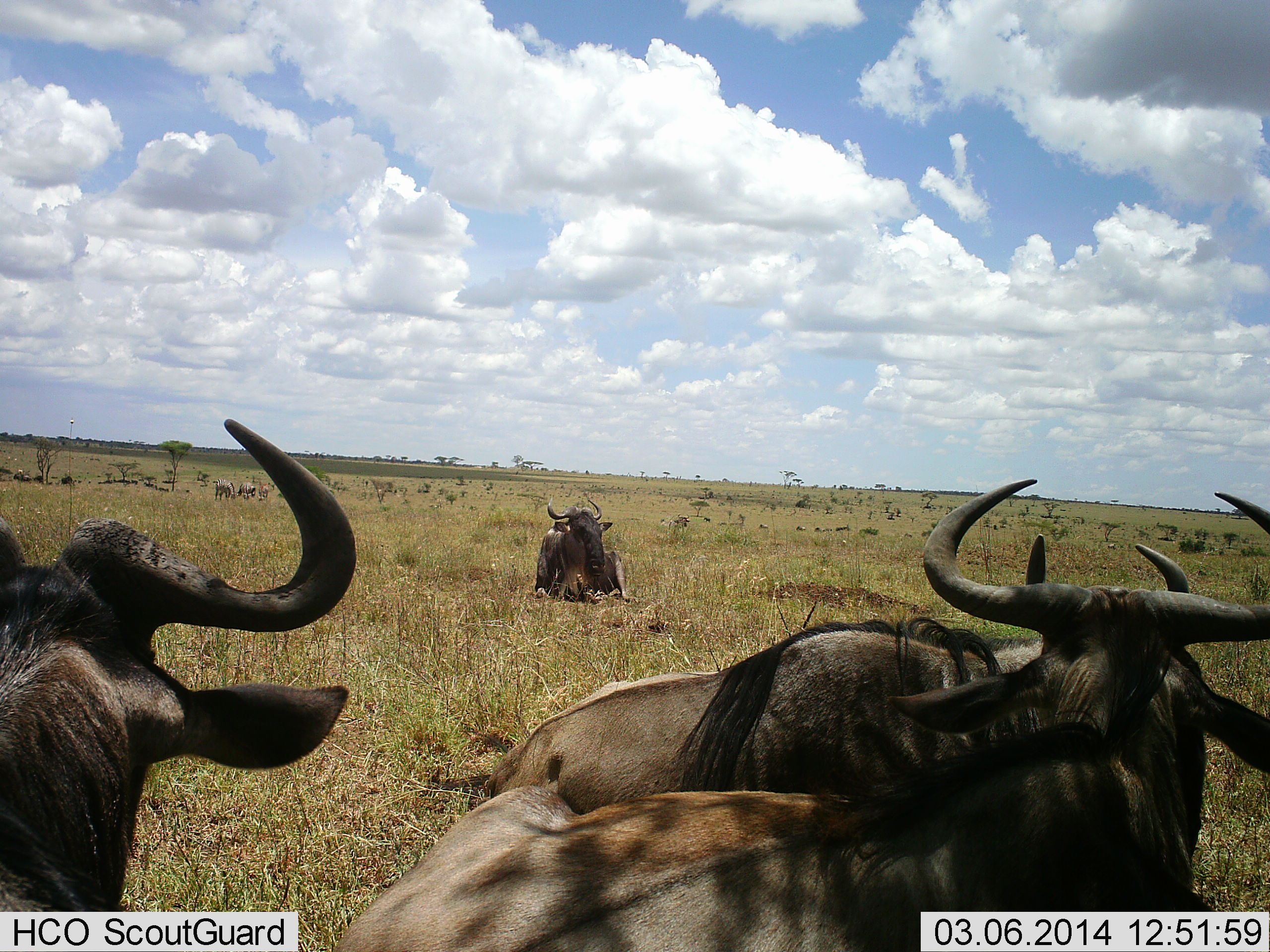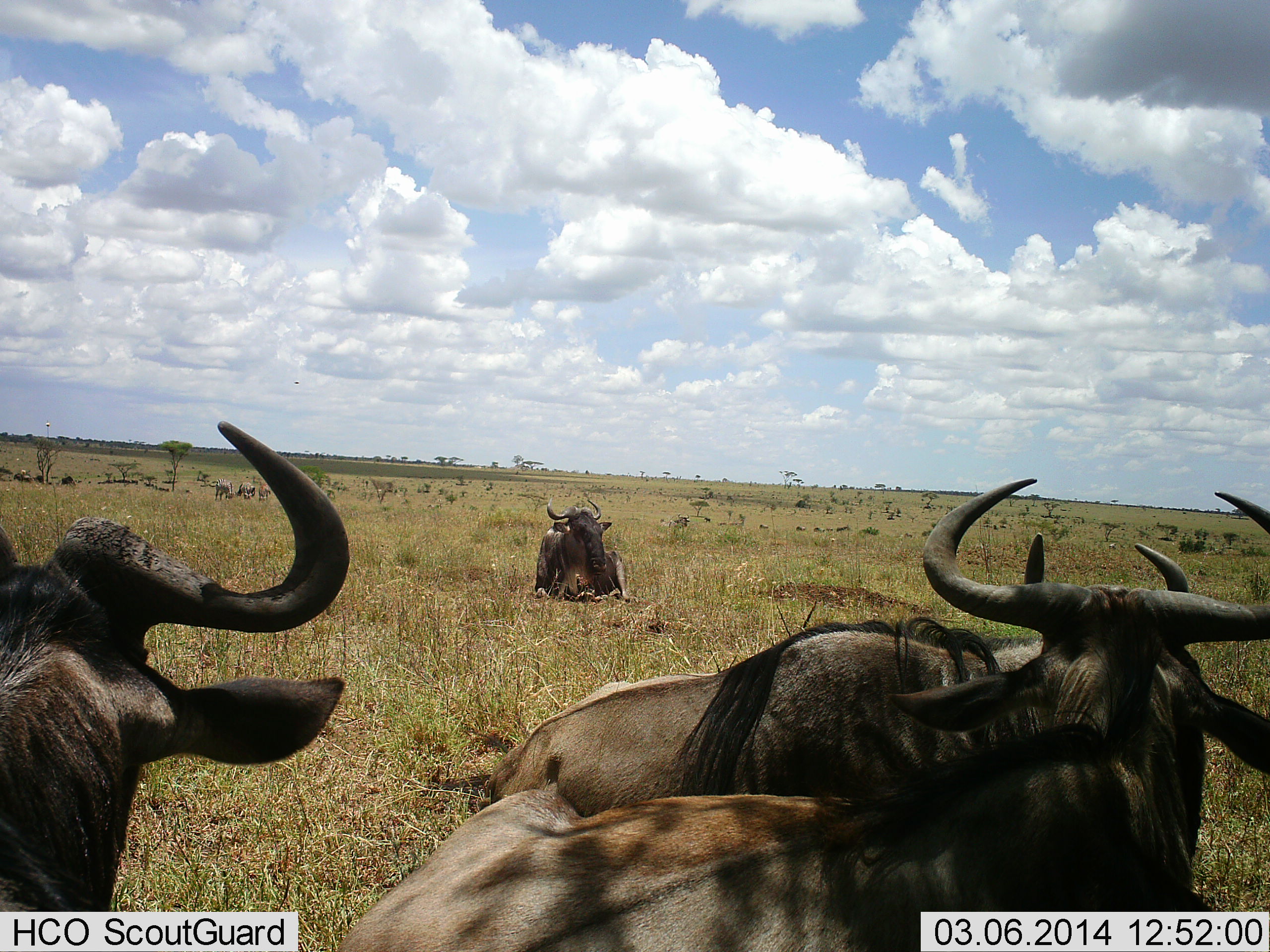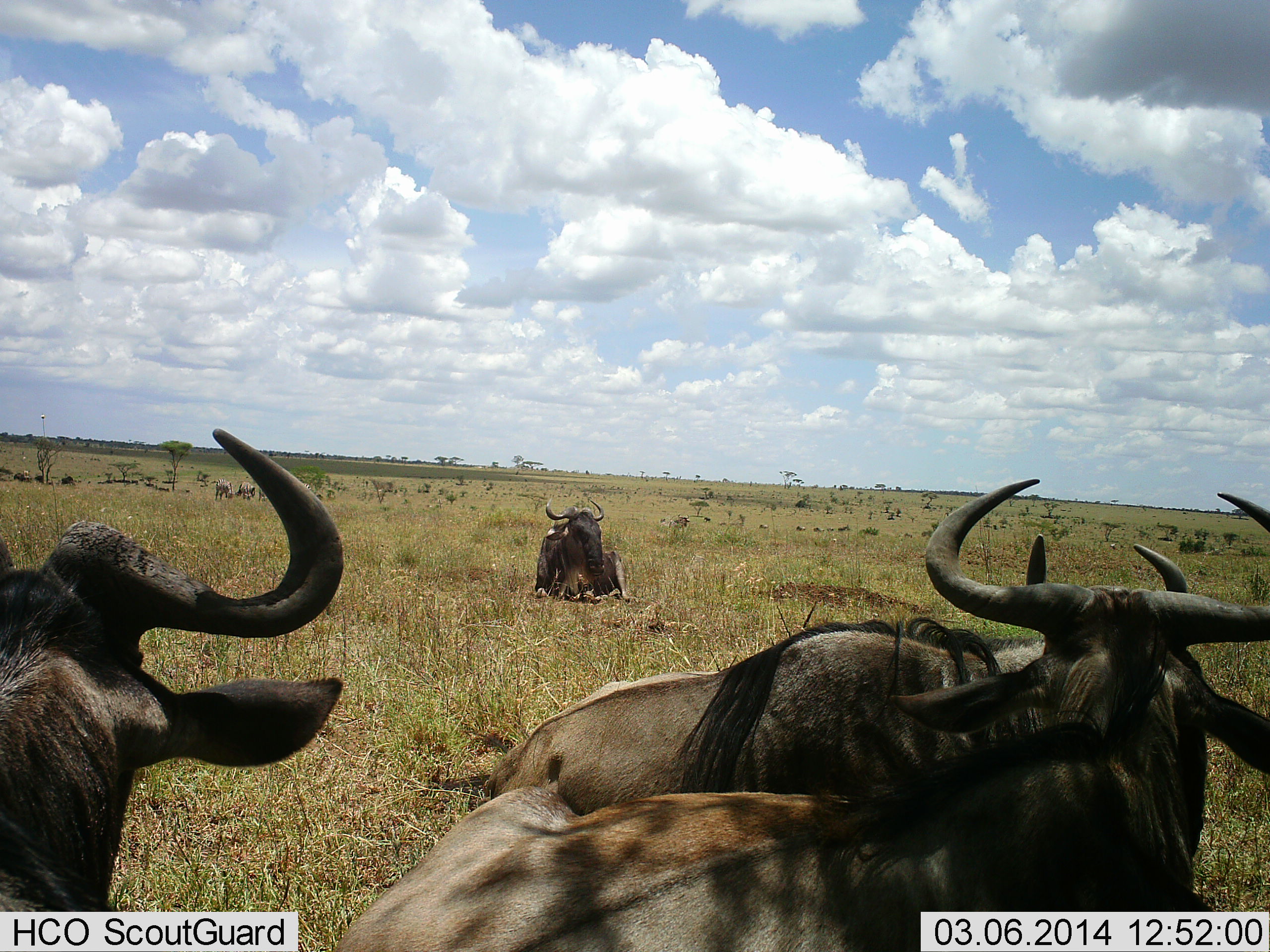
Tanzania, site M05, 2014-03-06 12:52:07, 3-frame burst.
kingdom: Animalia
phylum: Chordata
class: Mammalia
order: Artiodactyla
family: Bovidae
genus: Connochaetes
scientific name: Connochaetes taurinus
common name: blue wildebeest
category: wildebeest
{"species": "wildebeest (blue wildebeest) (Connochaetes taurinus)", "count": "4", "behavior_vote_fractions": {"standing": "36%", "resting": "100%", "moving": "0%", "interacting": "0%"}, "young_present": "0%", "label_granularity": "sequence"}